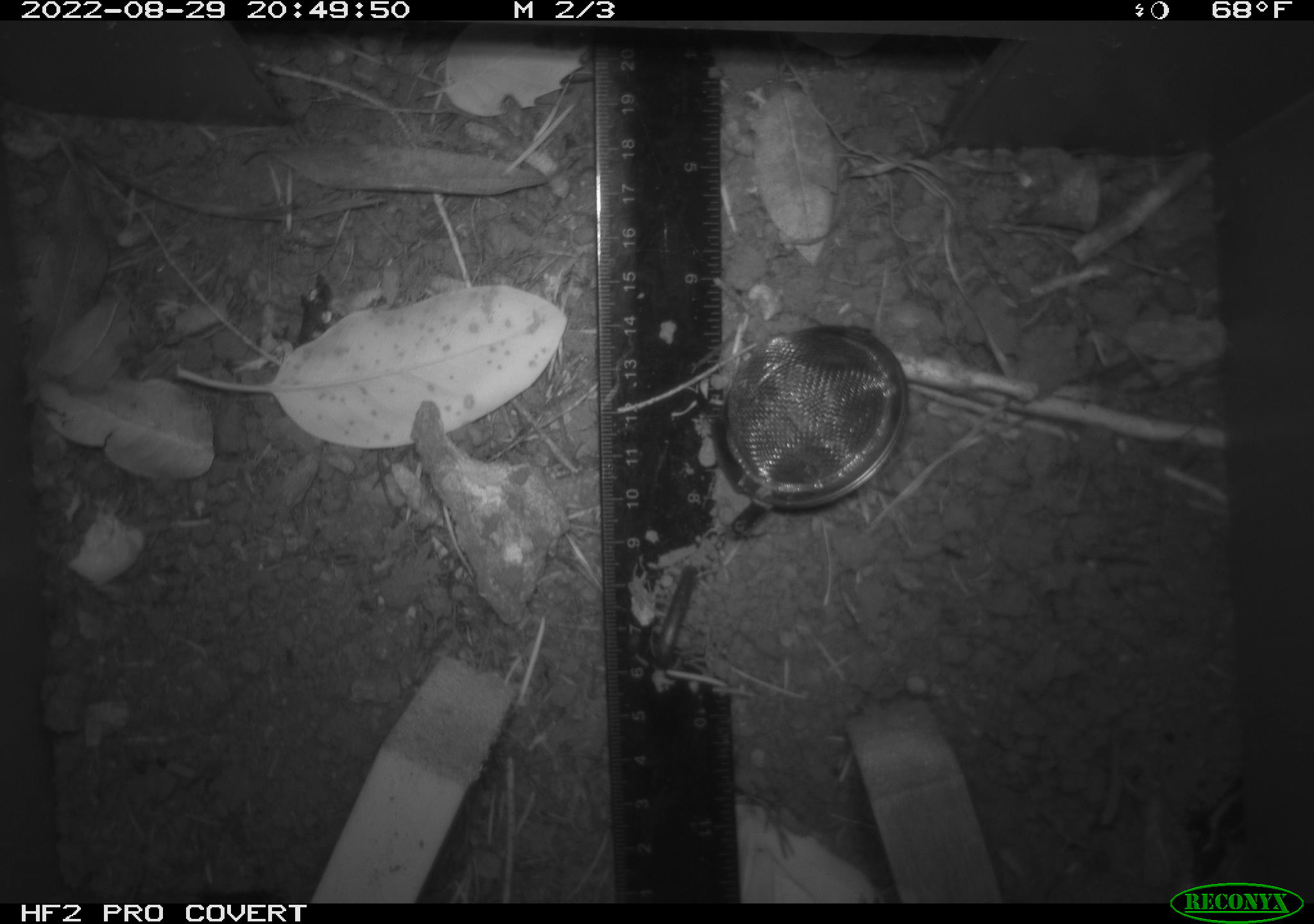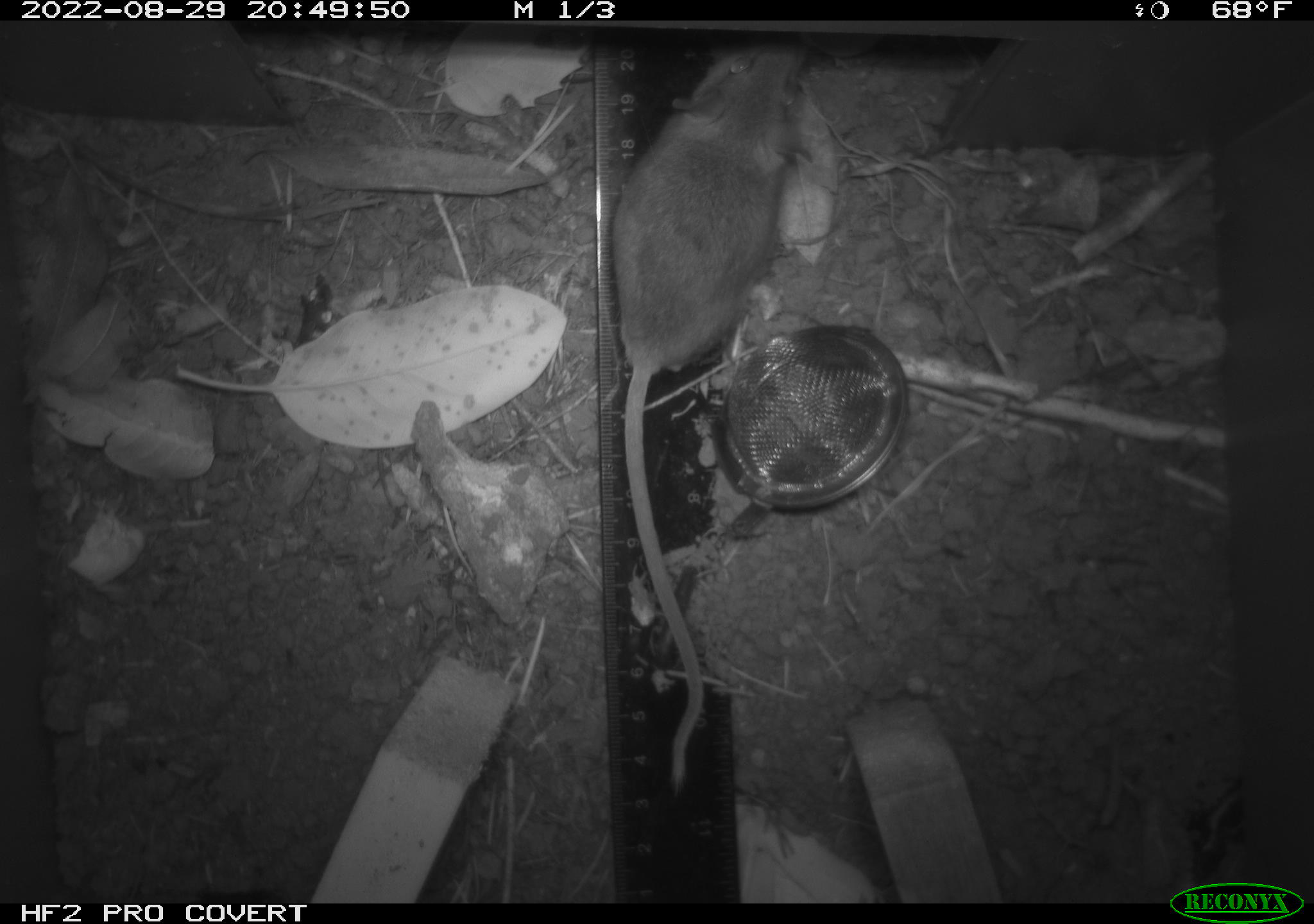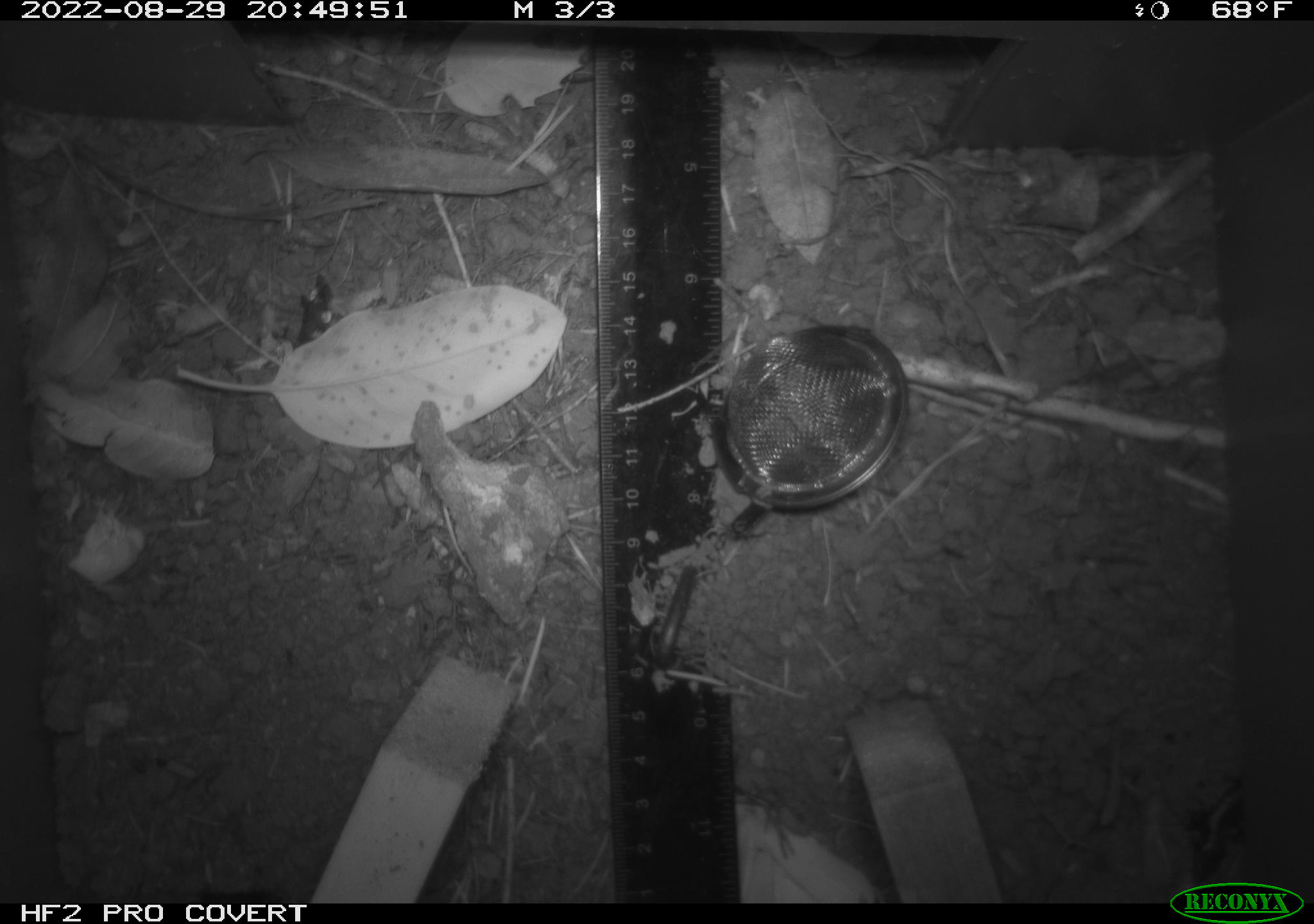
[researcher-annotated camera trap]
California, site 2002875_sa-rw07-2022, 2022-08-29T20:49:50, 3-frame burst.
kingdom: Animalia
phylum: Chordata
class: Mammalia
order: Rodentia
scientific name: Rodentia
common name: mouse species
Mouse species (Rodentia).